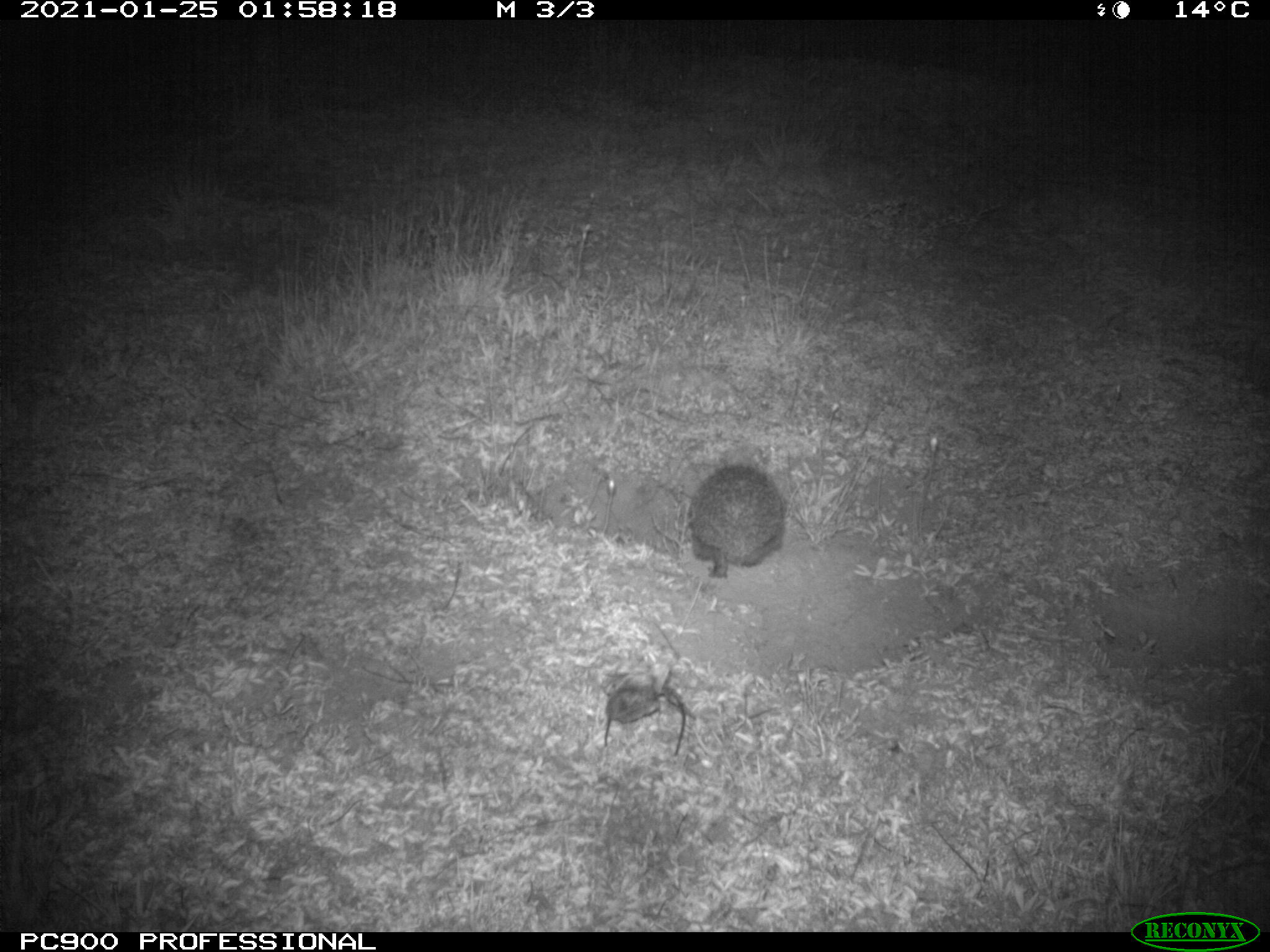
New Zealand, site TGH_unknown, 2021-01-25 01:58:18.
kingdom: Animalia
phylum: Chordata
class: Mammalia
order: Eulipotyphla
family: Erinaceidae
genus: Erinaceus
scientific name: Erinaceus europaeus europaeus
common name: european hedgehog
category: hedgehog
Hedgehog (european hedgehog) (Erinaceus europaeus europaeus).